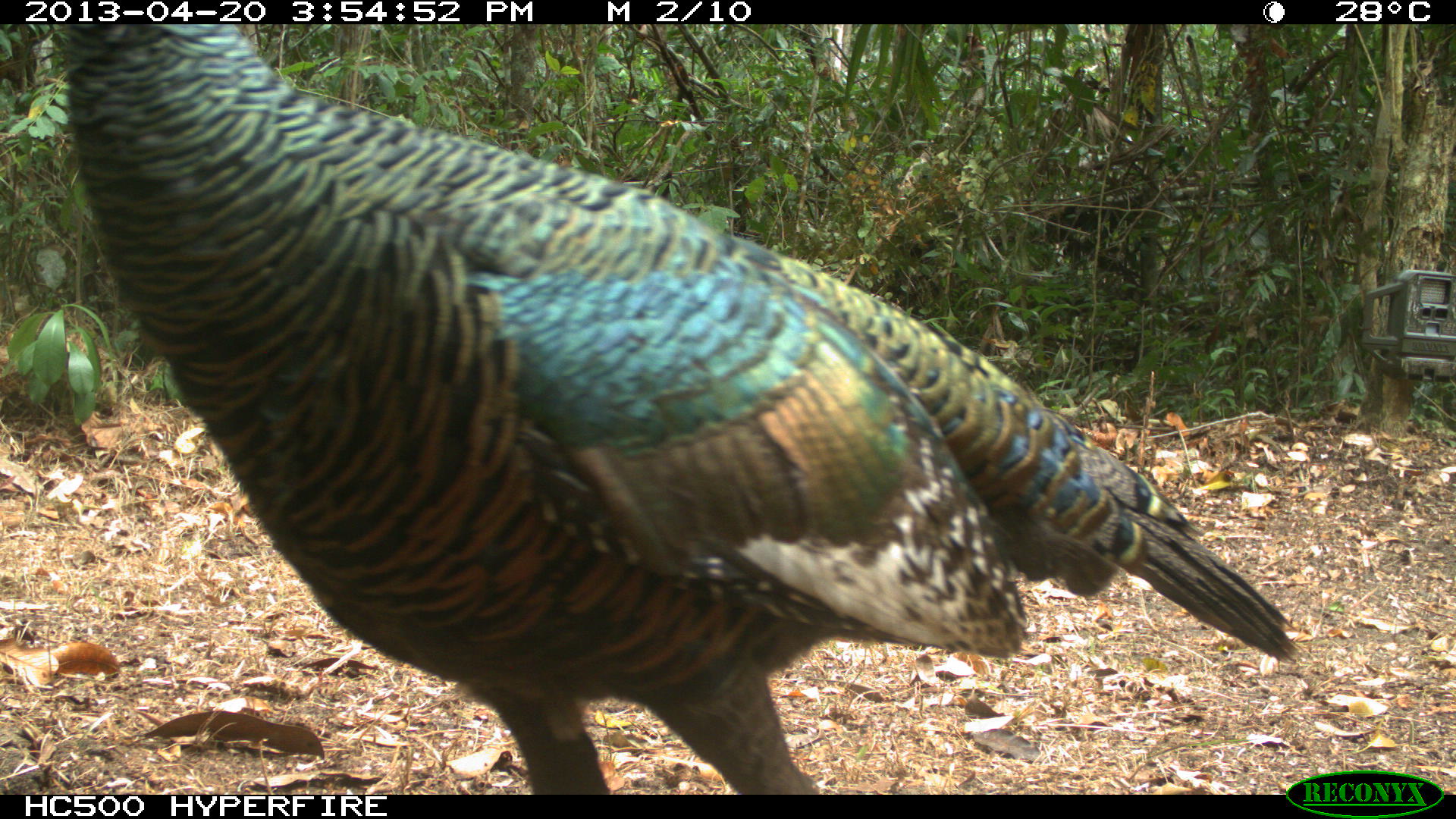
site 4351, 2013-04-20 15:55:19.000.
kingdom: Animalia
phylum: Chordata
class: Aves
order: Galliformes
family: Phasianidae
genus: Meleagris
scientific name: Meleagris ocellata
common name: ocellated turkey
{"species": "Meleagris ocellata (ocellated turkey)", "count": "3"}